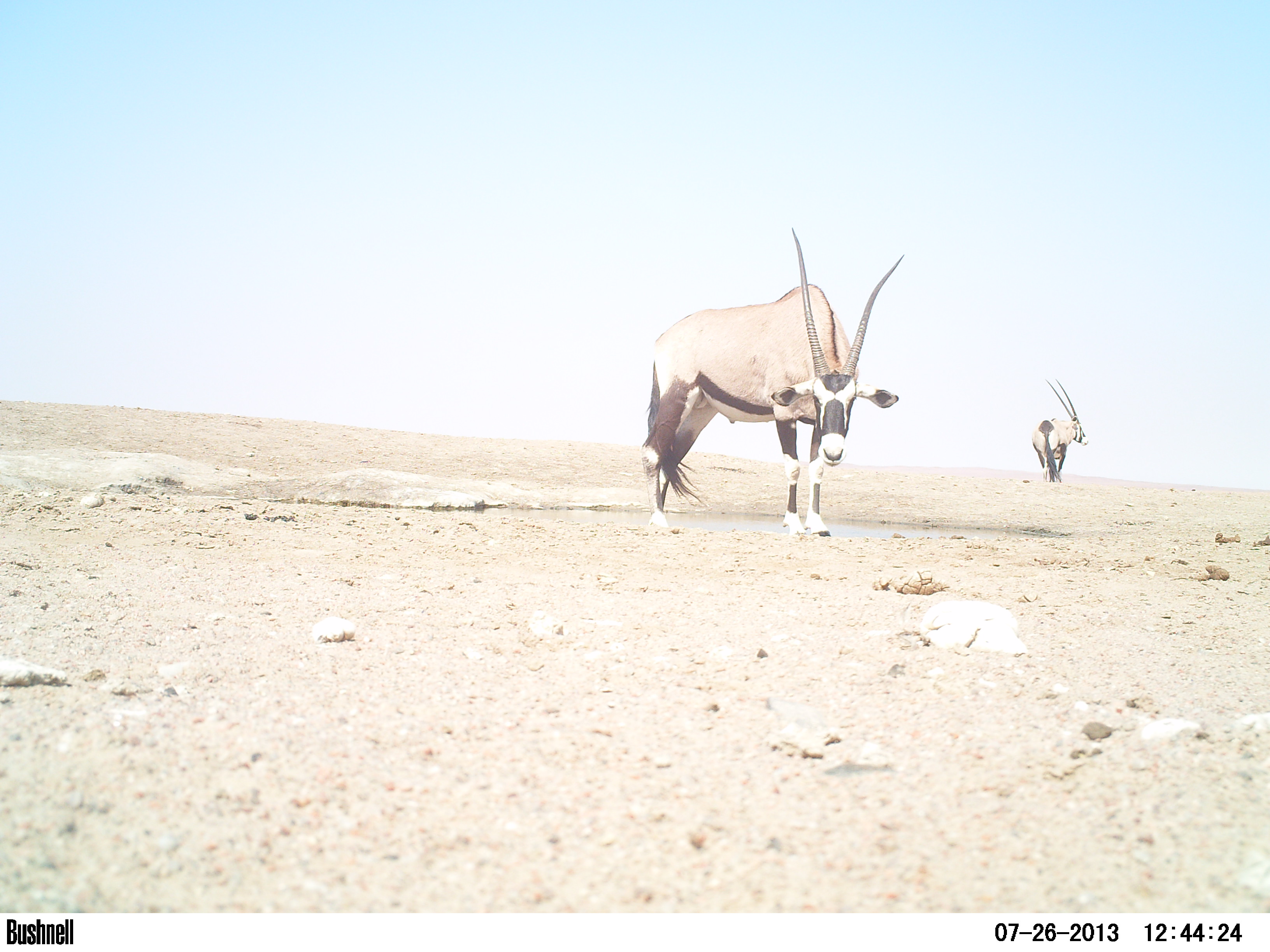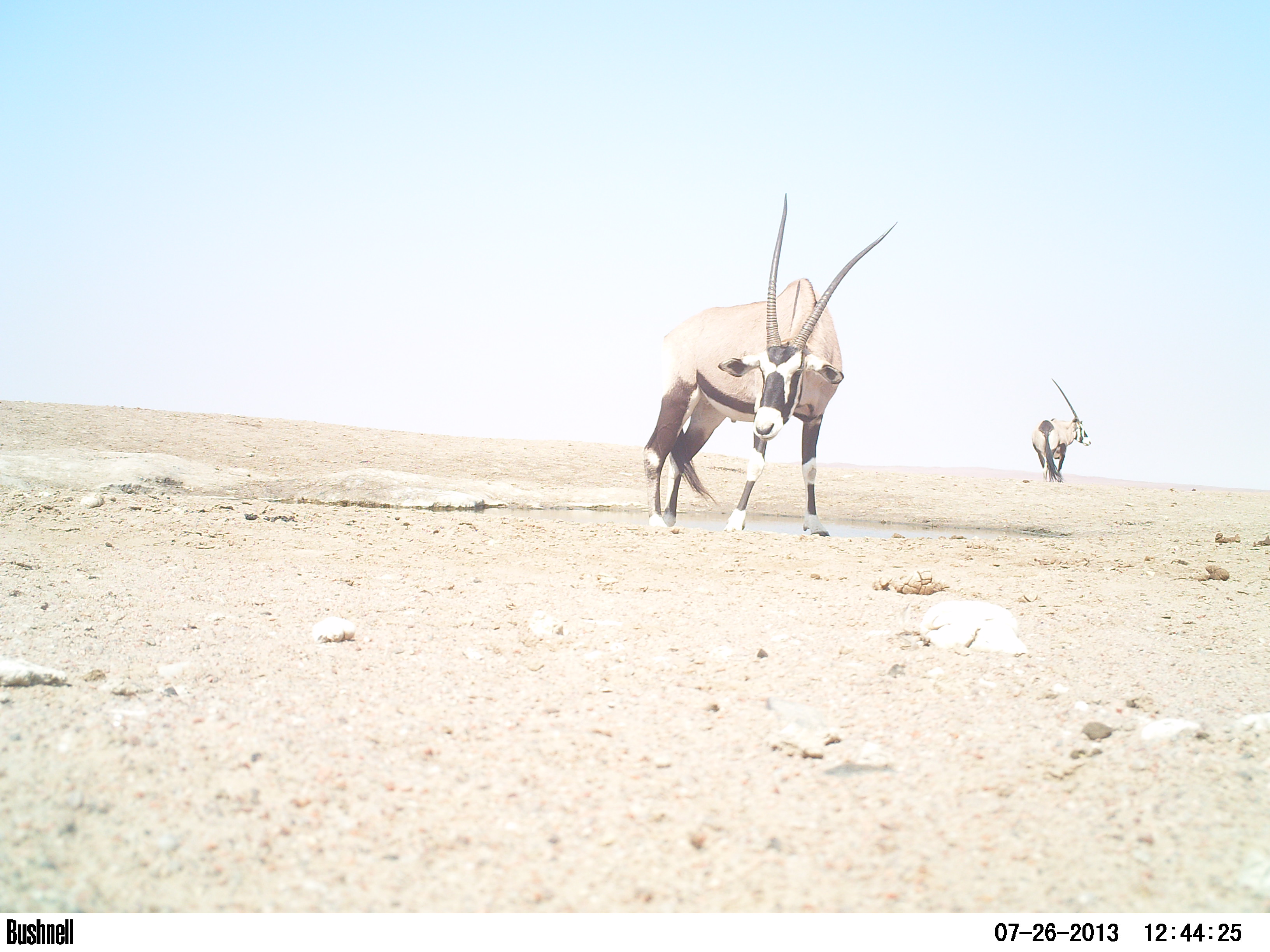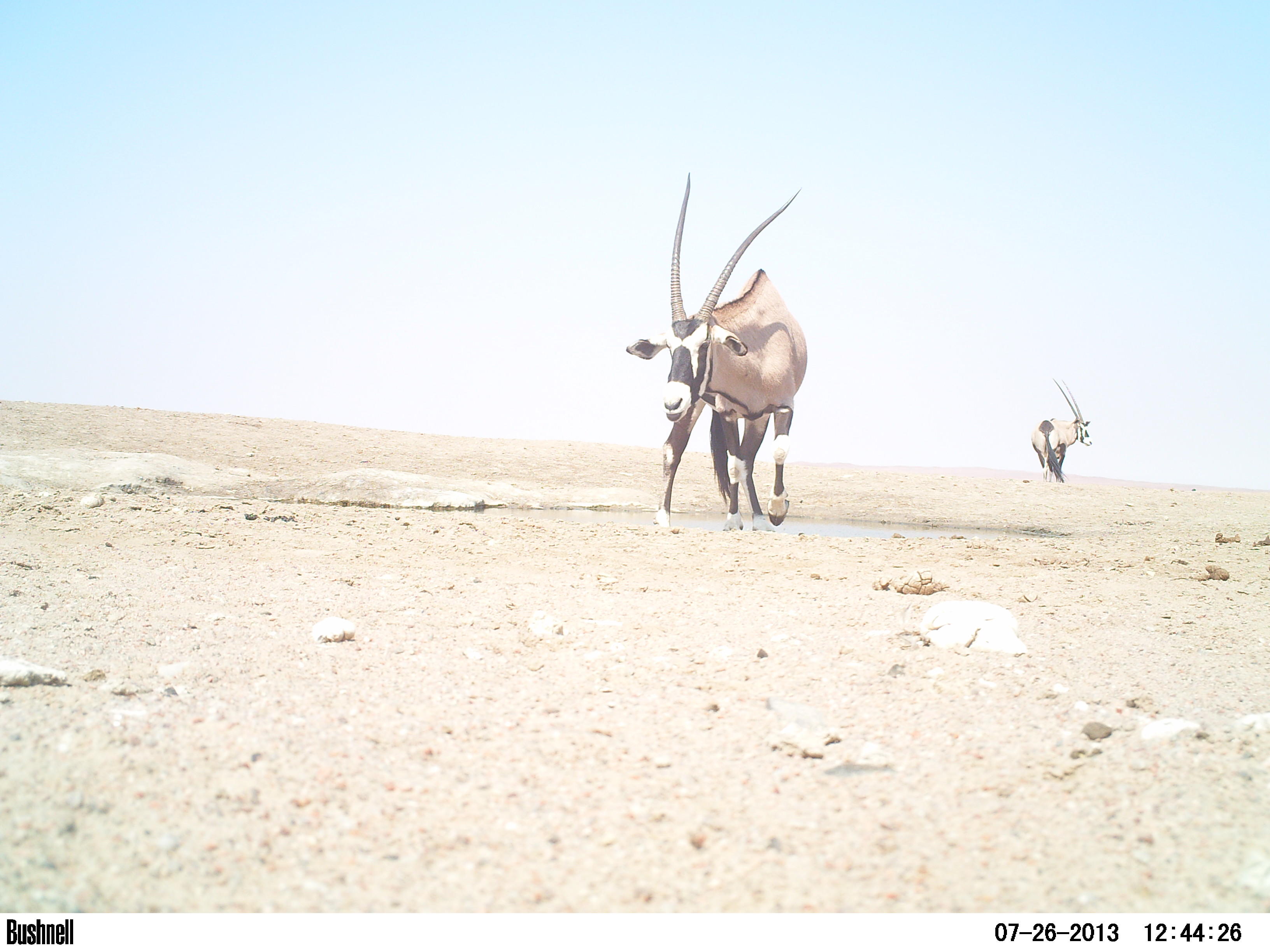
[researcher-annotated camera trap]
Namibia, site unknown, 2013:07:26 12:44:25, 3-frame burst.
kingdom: Animalia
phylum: Chordata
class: Mammalia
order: Artiodactyla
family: Bovidae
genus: Oryx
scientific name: Oryx gazella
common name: gemsbok